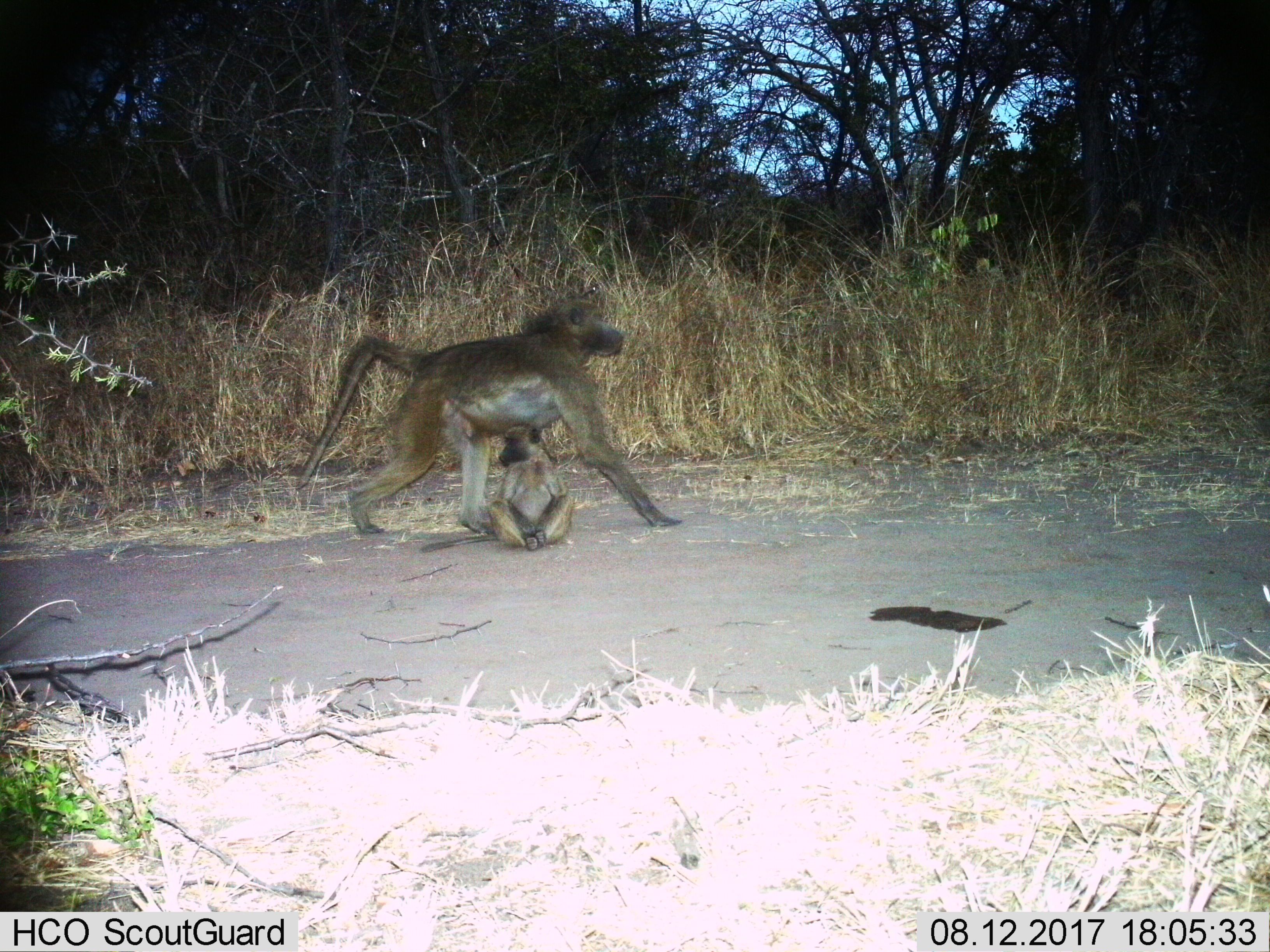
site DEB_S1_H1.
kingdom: Animalia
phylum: Chordata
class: Mammalia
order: Primates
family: Cercopithecidae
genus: Papio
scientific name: Papio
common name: baboon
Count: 2.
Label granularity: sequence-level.